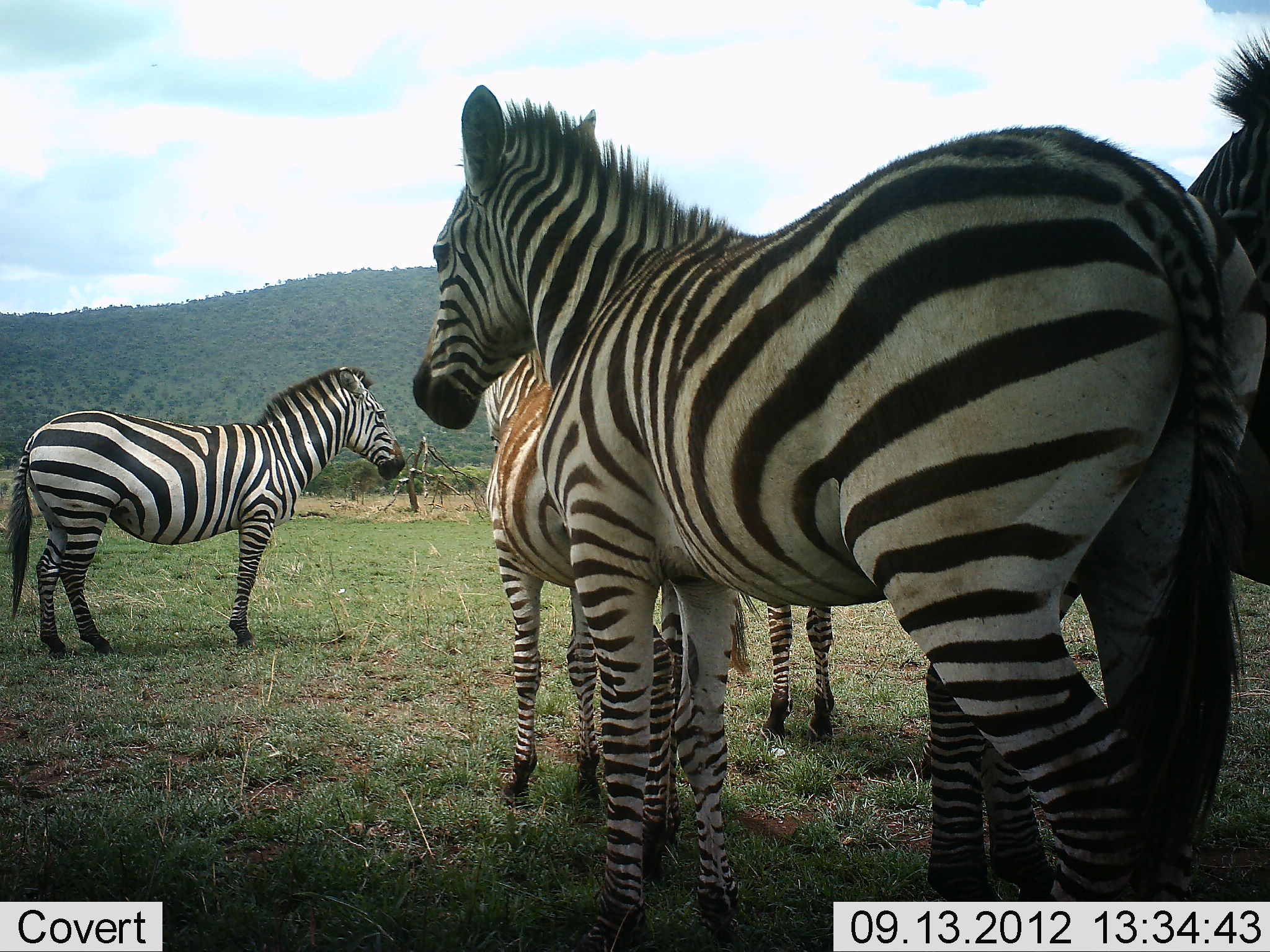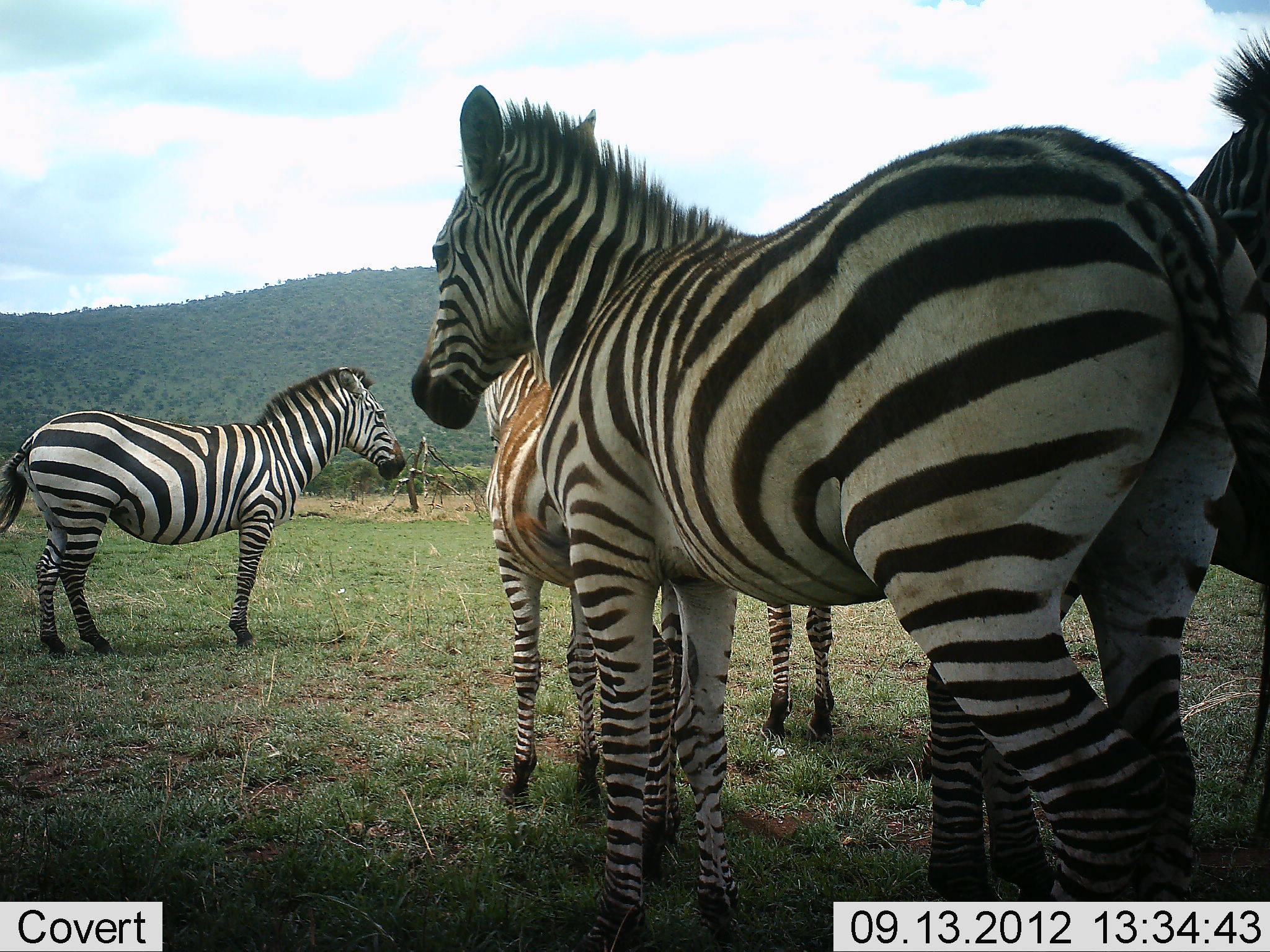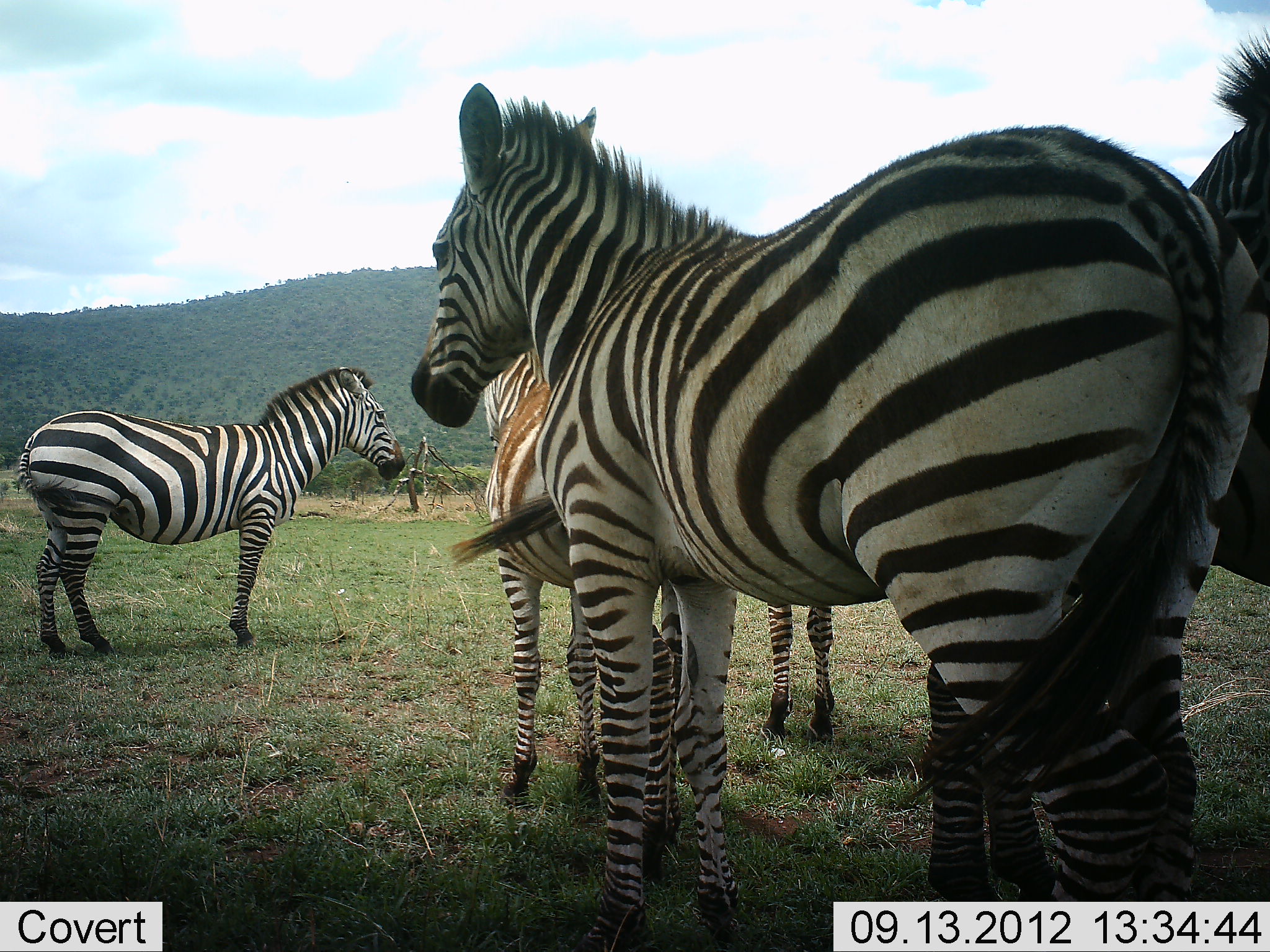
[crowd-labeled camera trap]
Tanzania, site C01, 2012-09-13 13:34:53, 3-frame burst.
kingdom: Animalia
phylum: Chordata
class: Mammalia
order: Perissodactyla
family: Equidae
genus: Equus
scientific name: Equus quagga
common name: plains zebra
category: zebra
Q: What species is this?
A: Zebra (plains zebra) (Equus quagga).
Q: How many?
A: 5.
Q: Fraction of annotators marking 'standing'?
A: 89%.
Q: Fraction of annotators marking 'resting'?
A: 11%.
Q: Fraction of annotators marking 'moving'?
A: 0%.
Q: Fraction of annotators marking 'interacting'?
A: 0%.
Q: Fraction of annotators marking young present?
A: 0%.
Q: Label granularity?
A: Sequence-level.